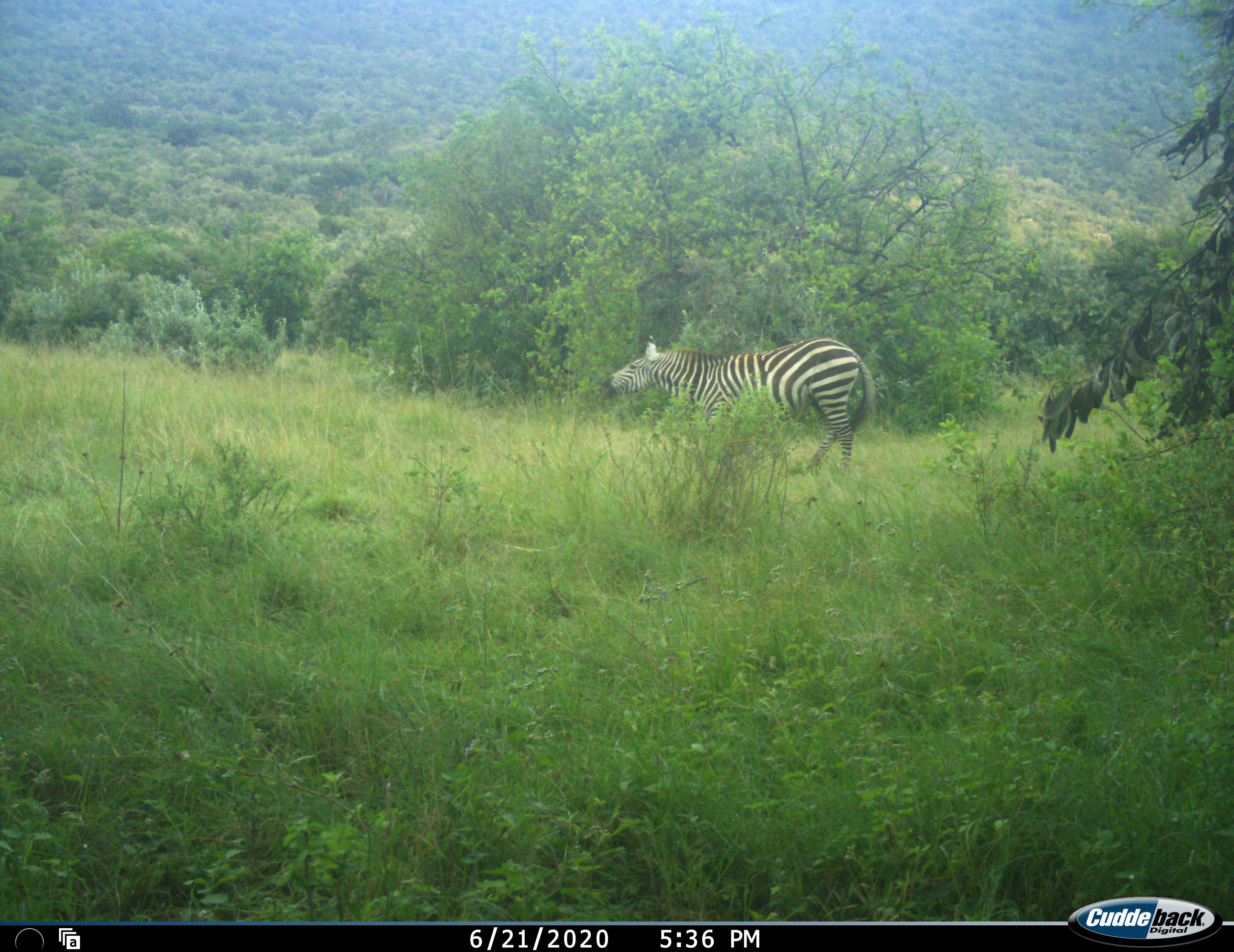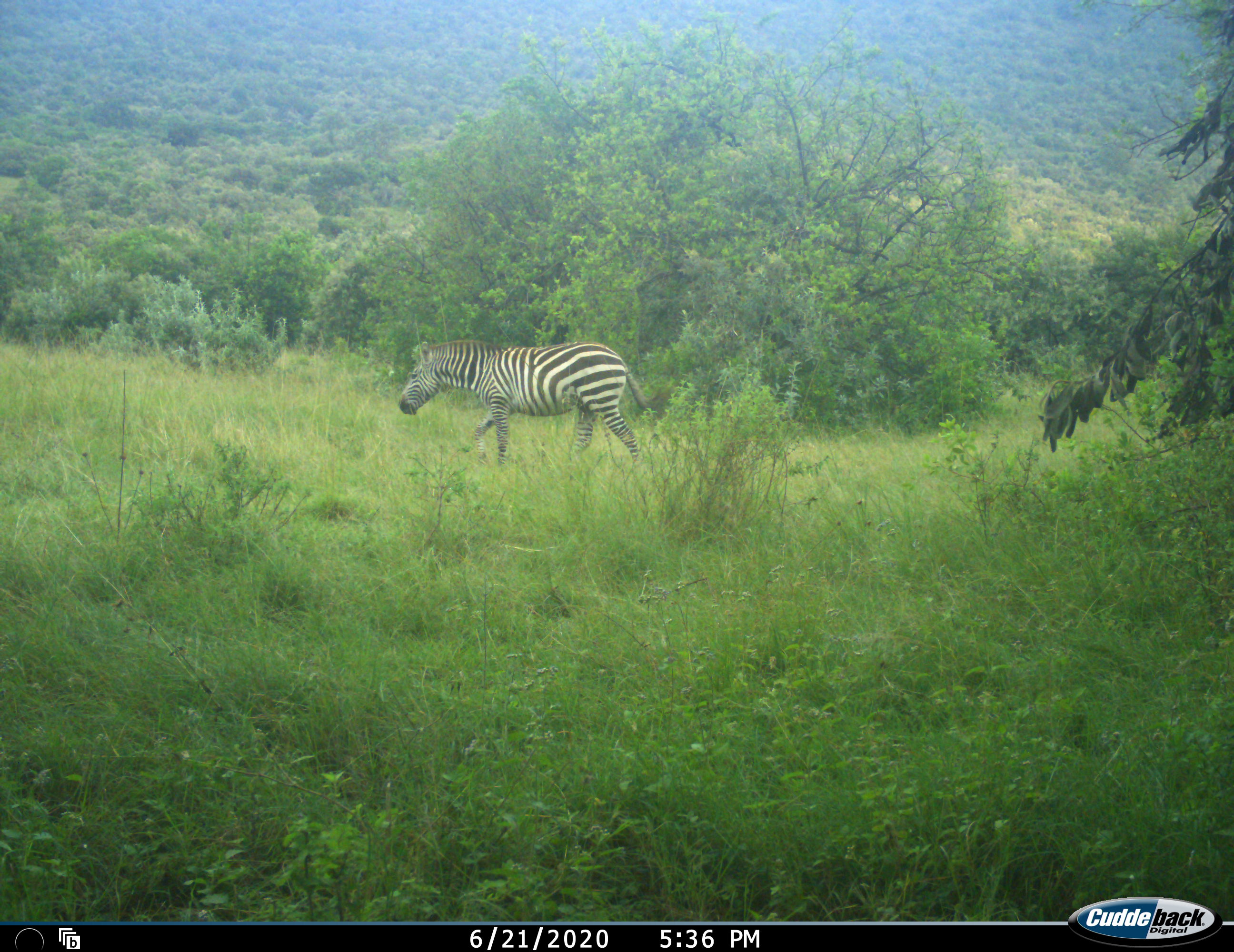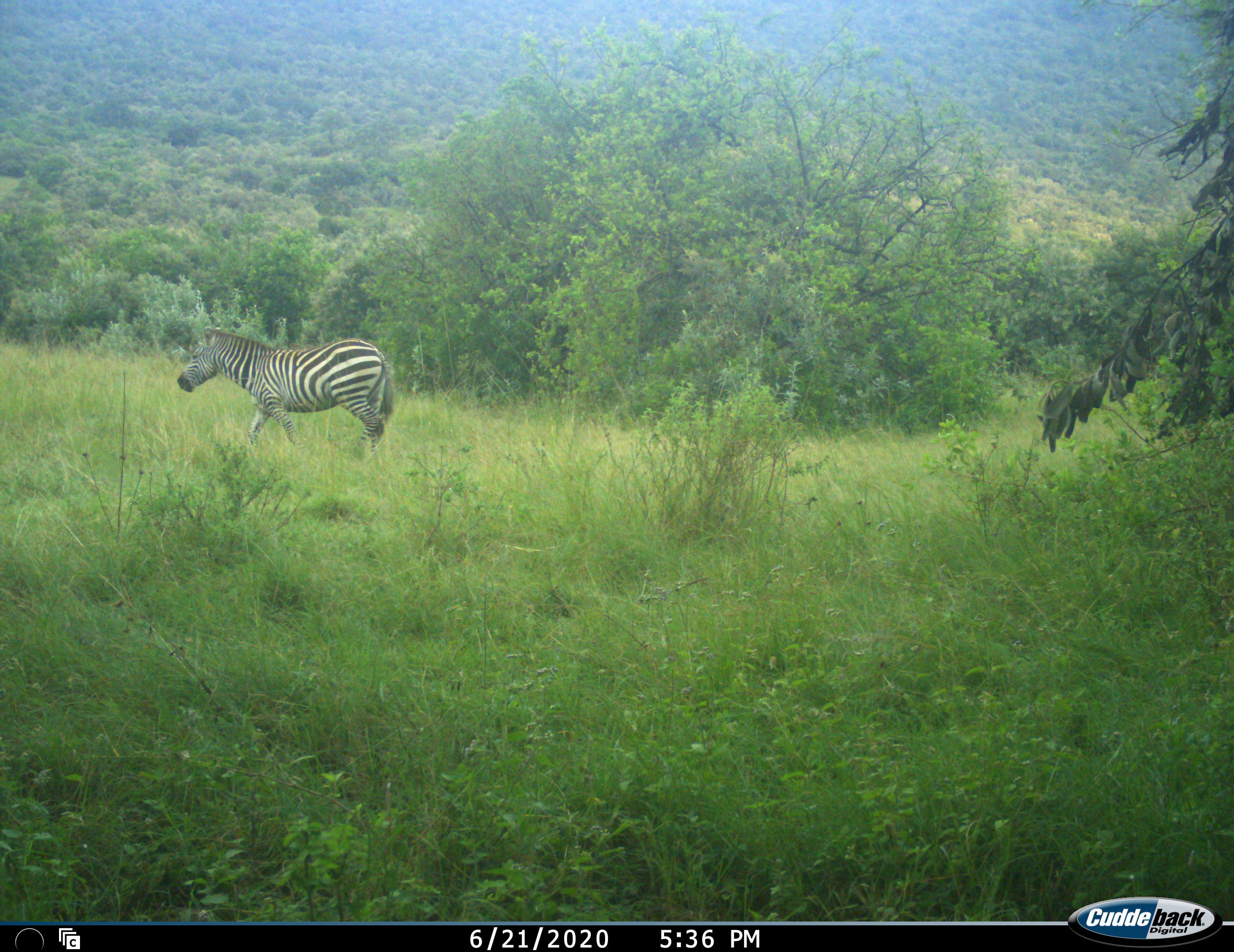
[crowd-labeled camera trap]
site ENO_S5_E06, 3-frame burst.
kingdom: Animalia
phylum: Chordata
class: Mammalia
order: Perissodactyla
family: Equidae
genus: Equus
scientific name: Equus quagga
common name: plains zebra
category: zebraplains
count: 1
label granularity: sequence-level